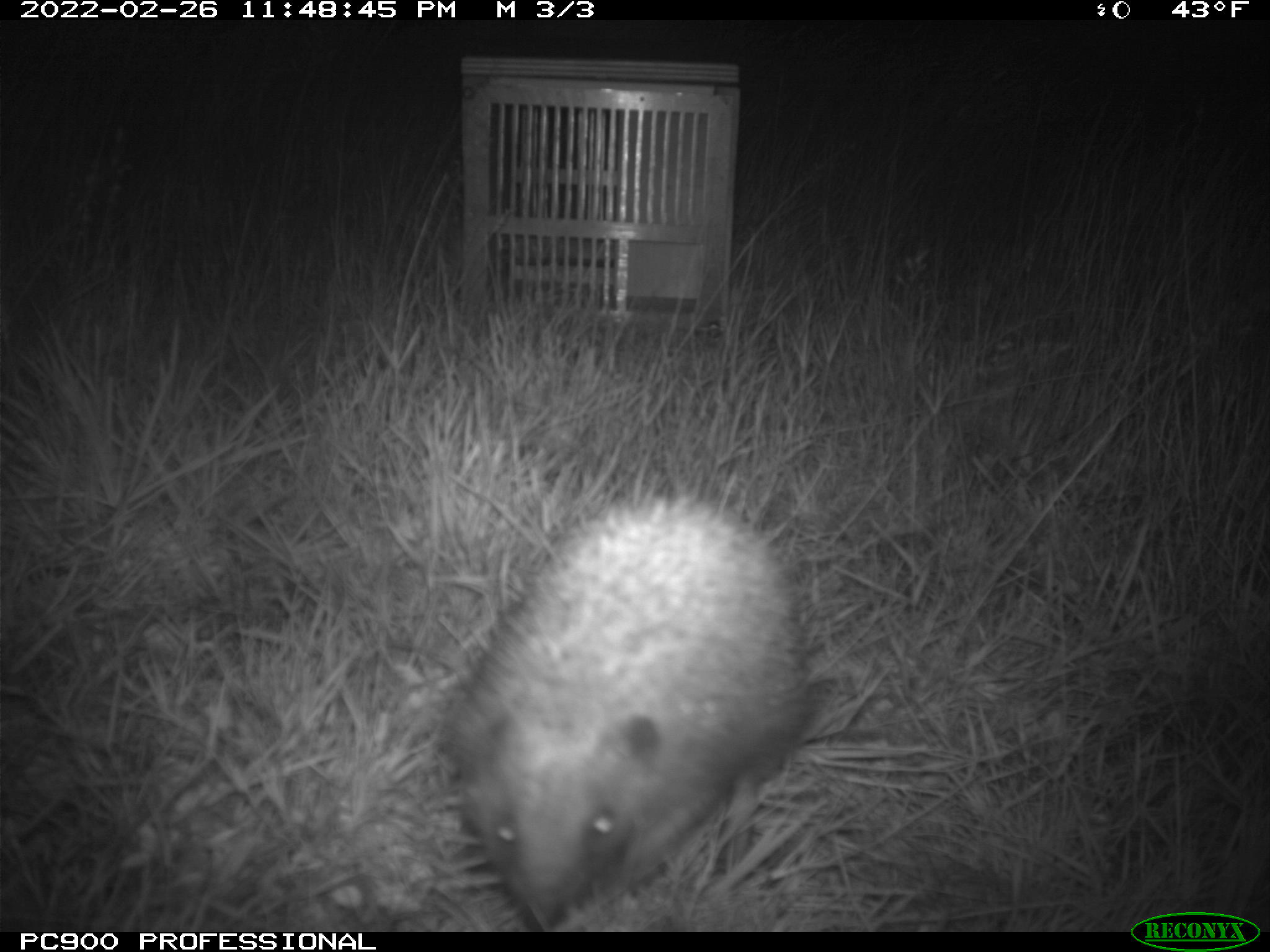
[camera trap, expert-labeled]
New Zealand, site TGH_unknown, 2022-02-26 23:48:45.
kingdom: Animalia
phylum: Chordata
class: Mammalia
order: Eulipotyphla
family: Erinaceidae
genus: Erinaceus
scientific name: Erinaceus europaeus europaeus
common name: european hedgehog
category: hedgehog